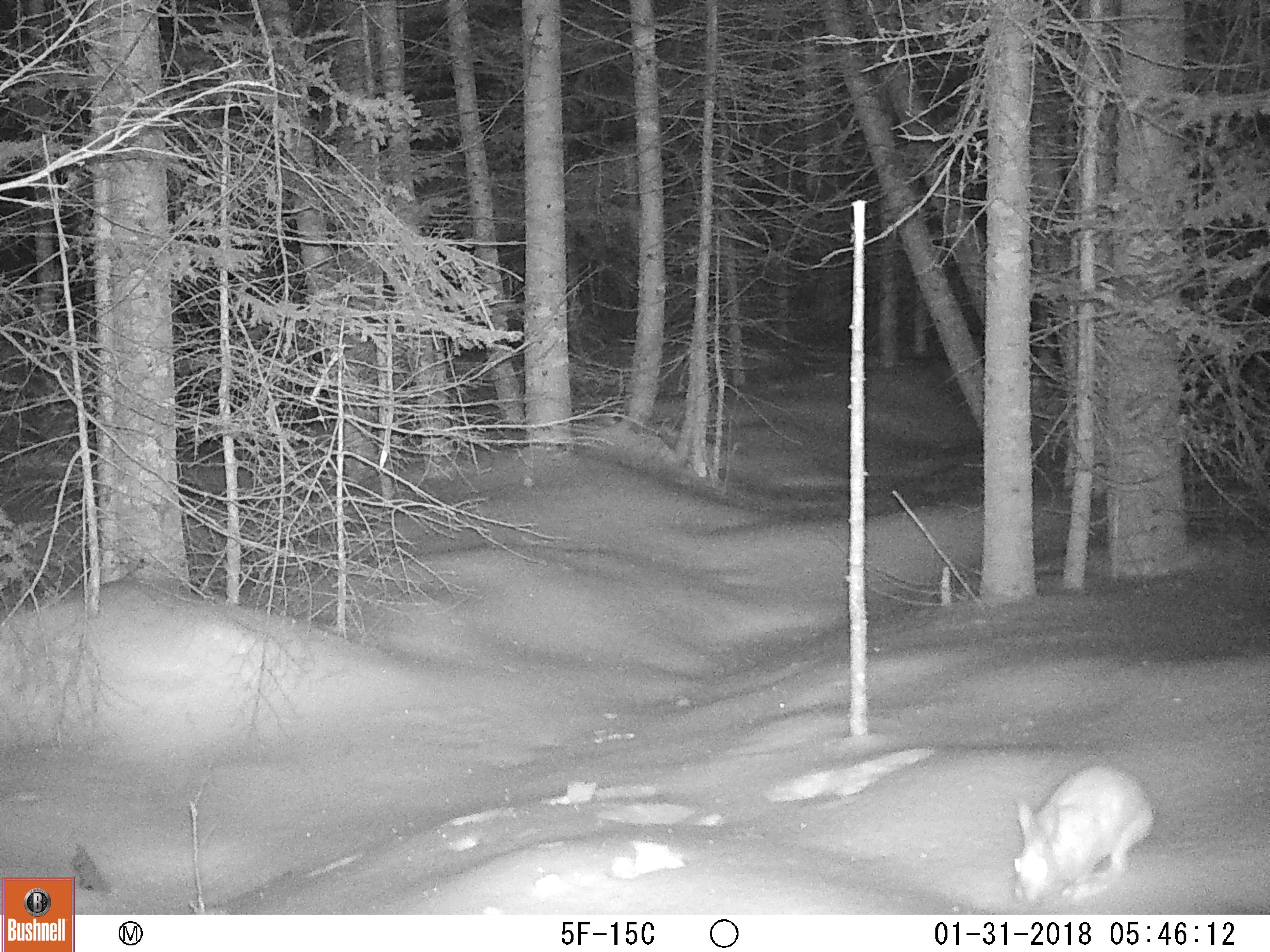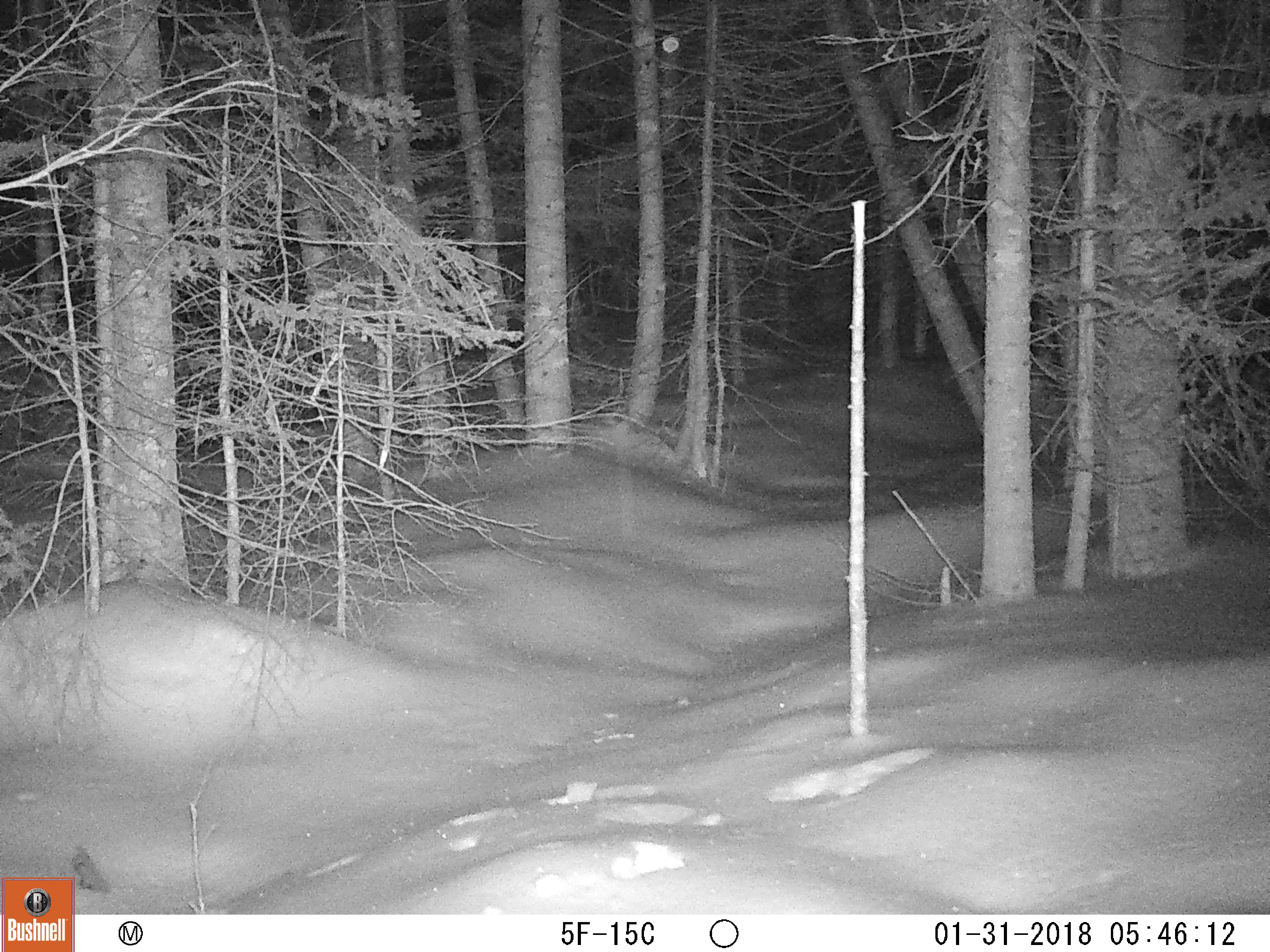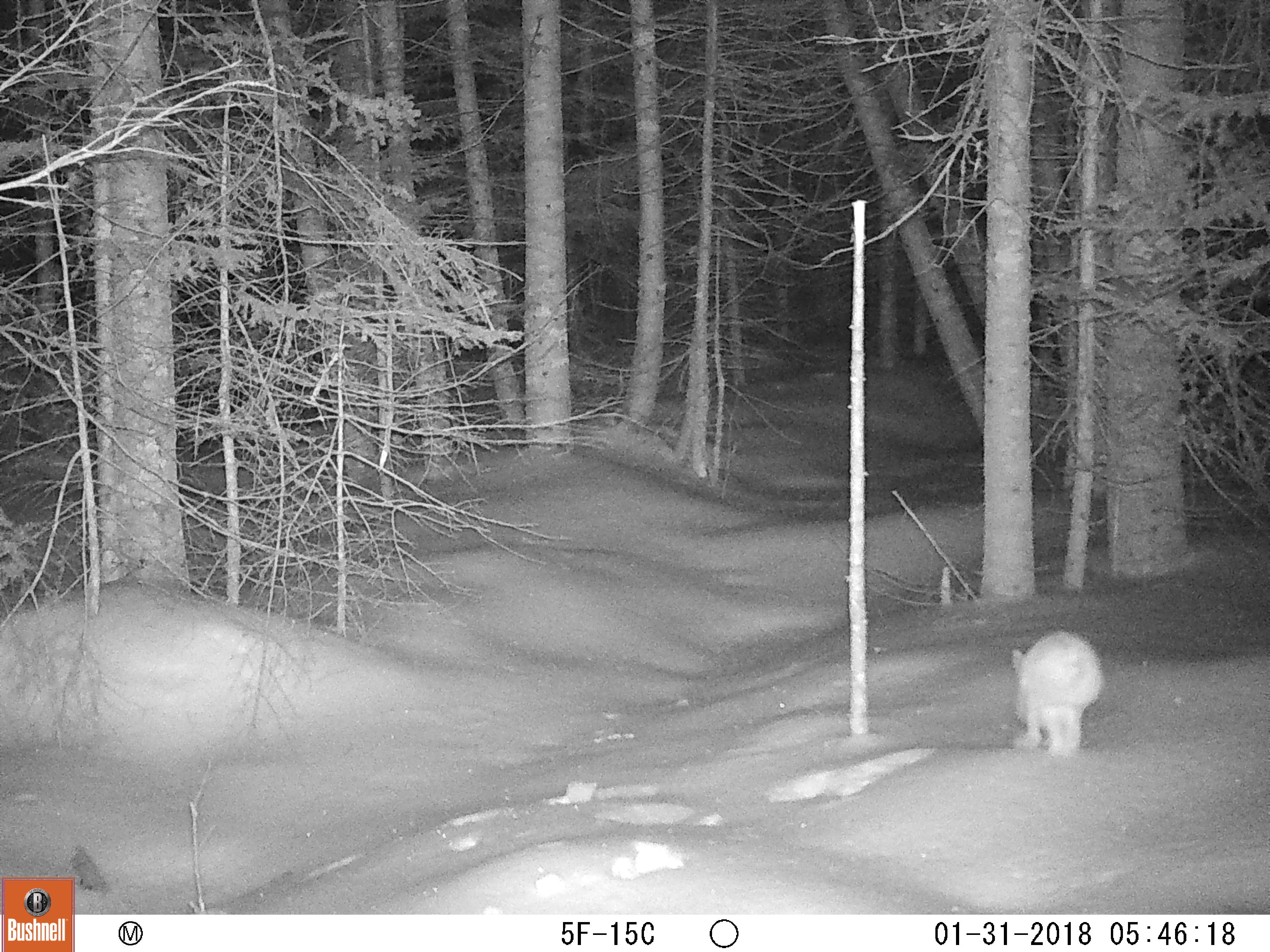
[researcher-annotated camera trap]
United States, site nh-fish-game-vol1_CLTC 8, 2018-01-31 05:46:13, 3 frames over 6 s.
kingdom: Animalia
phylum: Chordata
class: Mammalia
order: Lagomorpha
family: Leporidae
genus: Lepus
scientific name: Lepus americanus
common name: snowshoe hare